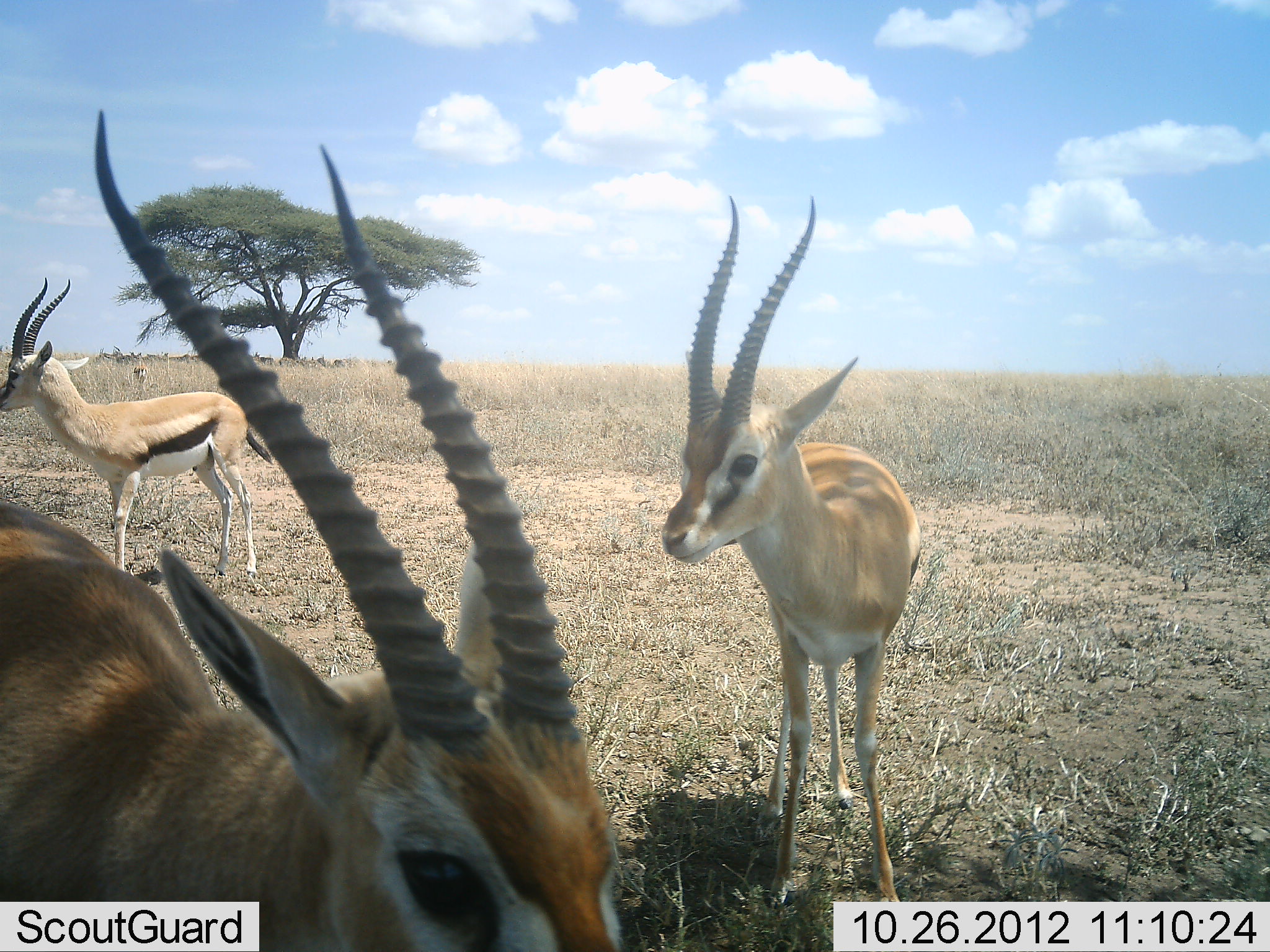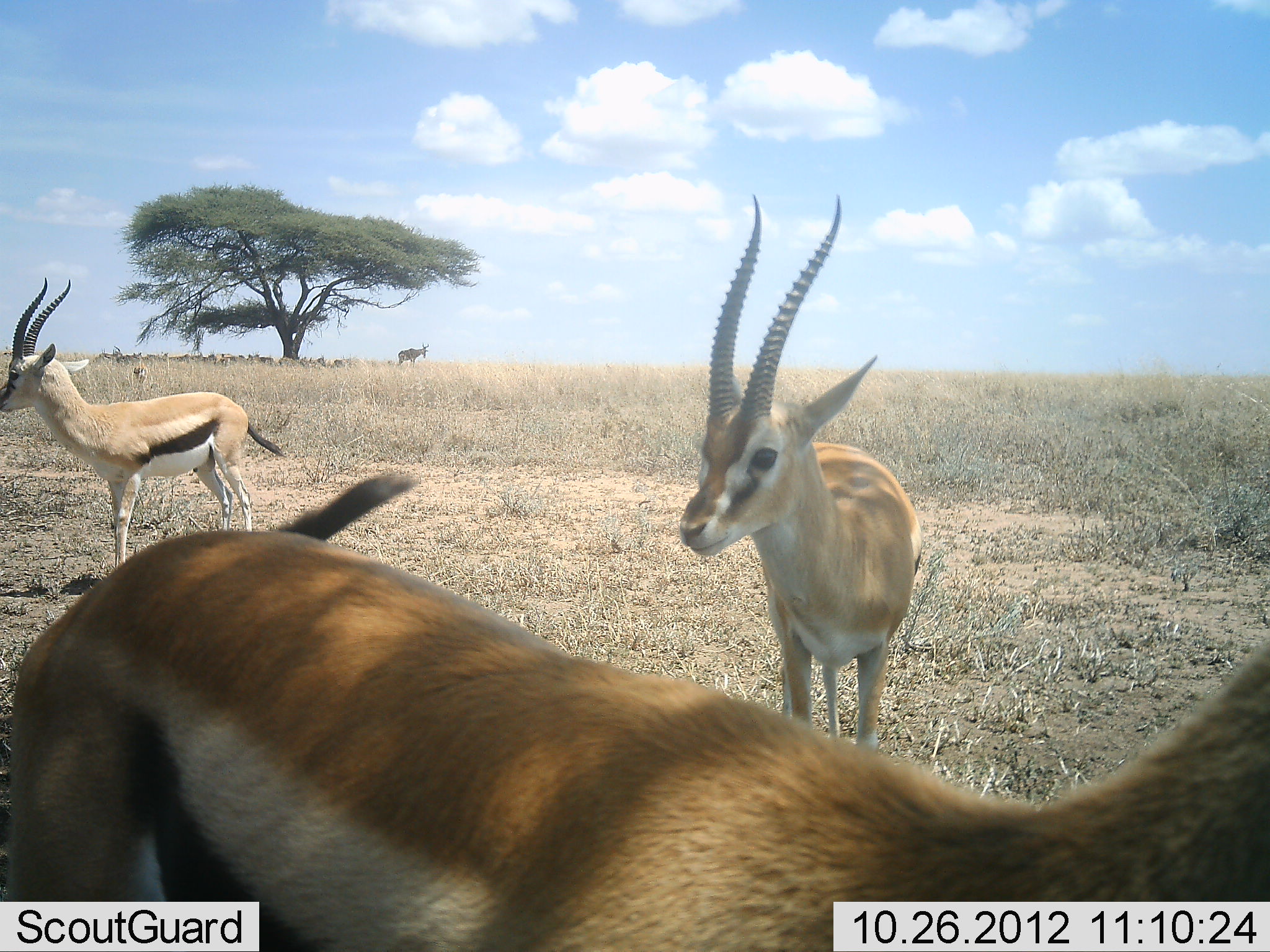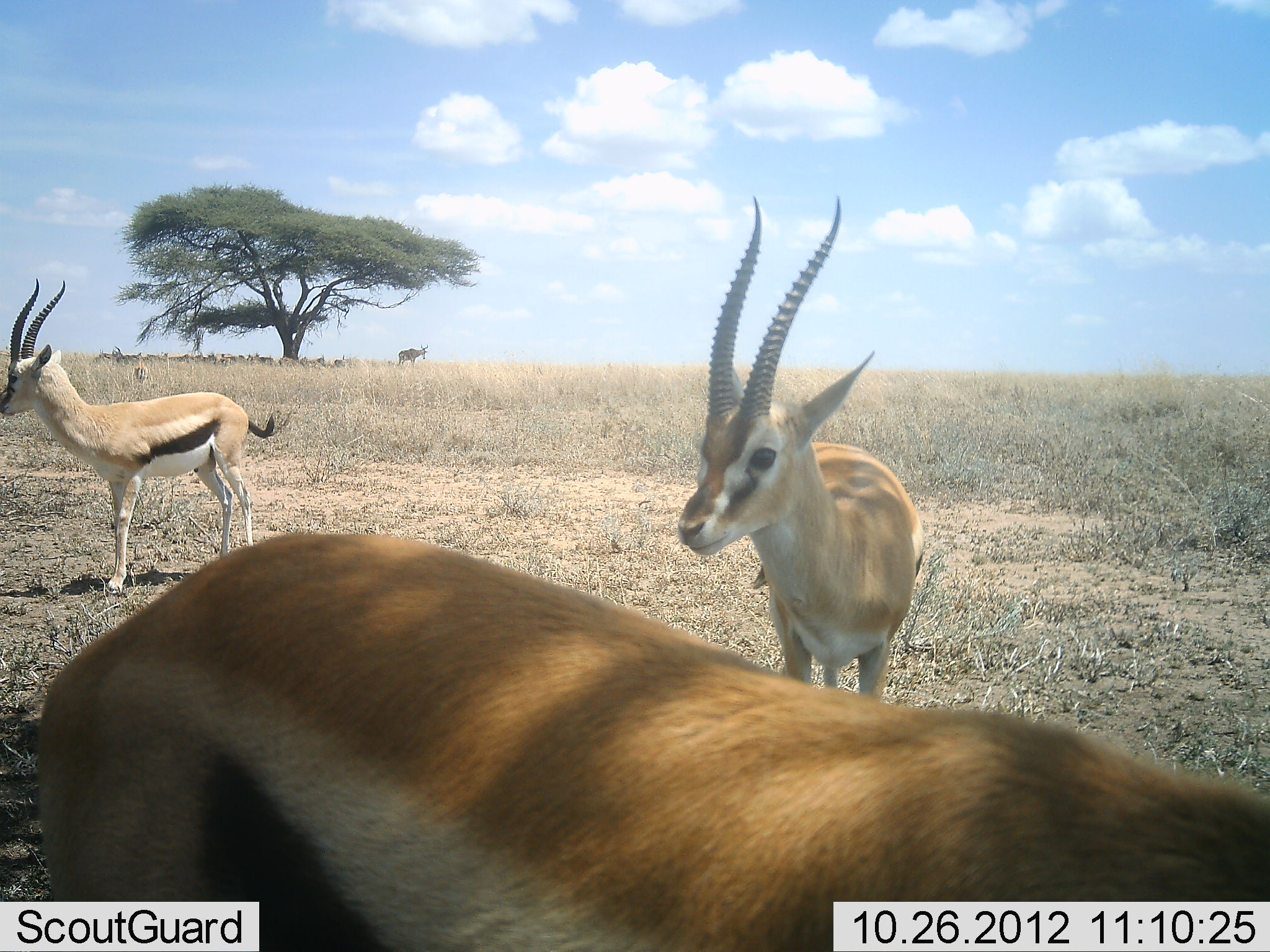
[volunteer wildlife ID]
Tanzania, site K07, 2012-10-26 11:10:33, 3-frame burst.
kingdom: Animalia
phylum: Chordata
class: Mammalia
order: Artiodactyla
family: Bovidae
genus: Eudorcas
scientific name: Eudorcas thomsonii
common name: thomson's gazelle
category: gazellethomsons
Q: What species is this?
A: Gazellethomsons (thomson's gazelle) (Eudorcas thomsonii).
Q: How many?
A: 3.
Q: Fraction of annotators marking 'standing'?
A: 100%.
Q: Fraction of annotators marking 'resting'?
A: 33%.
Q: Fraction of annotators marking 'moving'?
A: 44%.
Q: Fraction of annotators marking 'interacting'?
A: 6%.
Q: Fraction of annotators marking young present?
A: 0%.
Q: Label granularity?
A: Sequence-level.